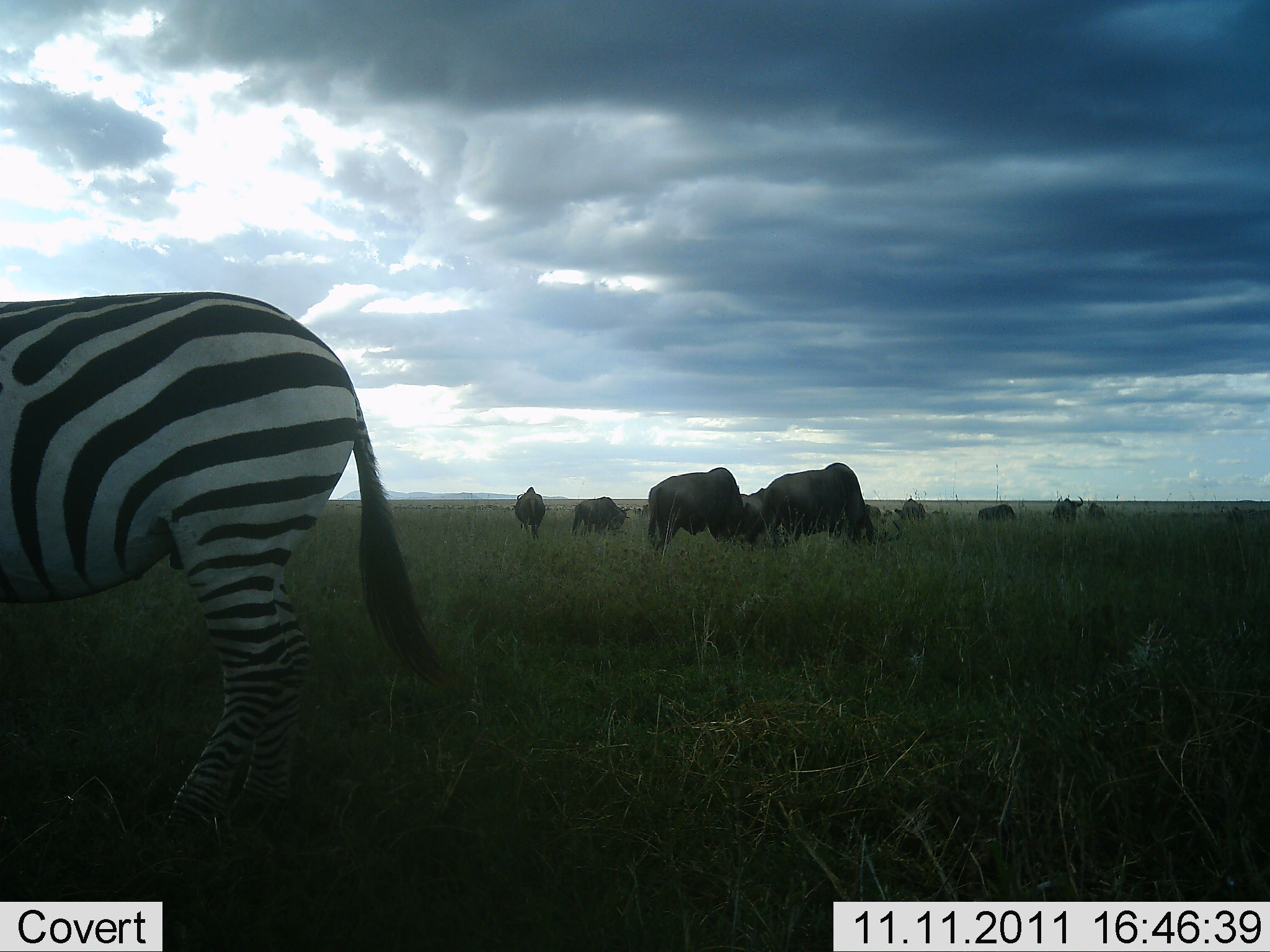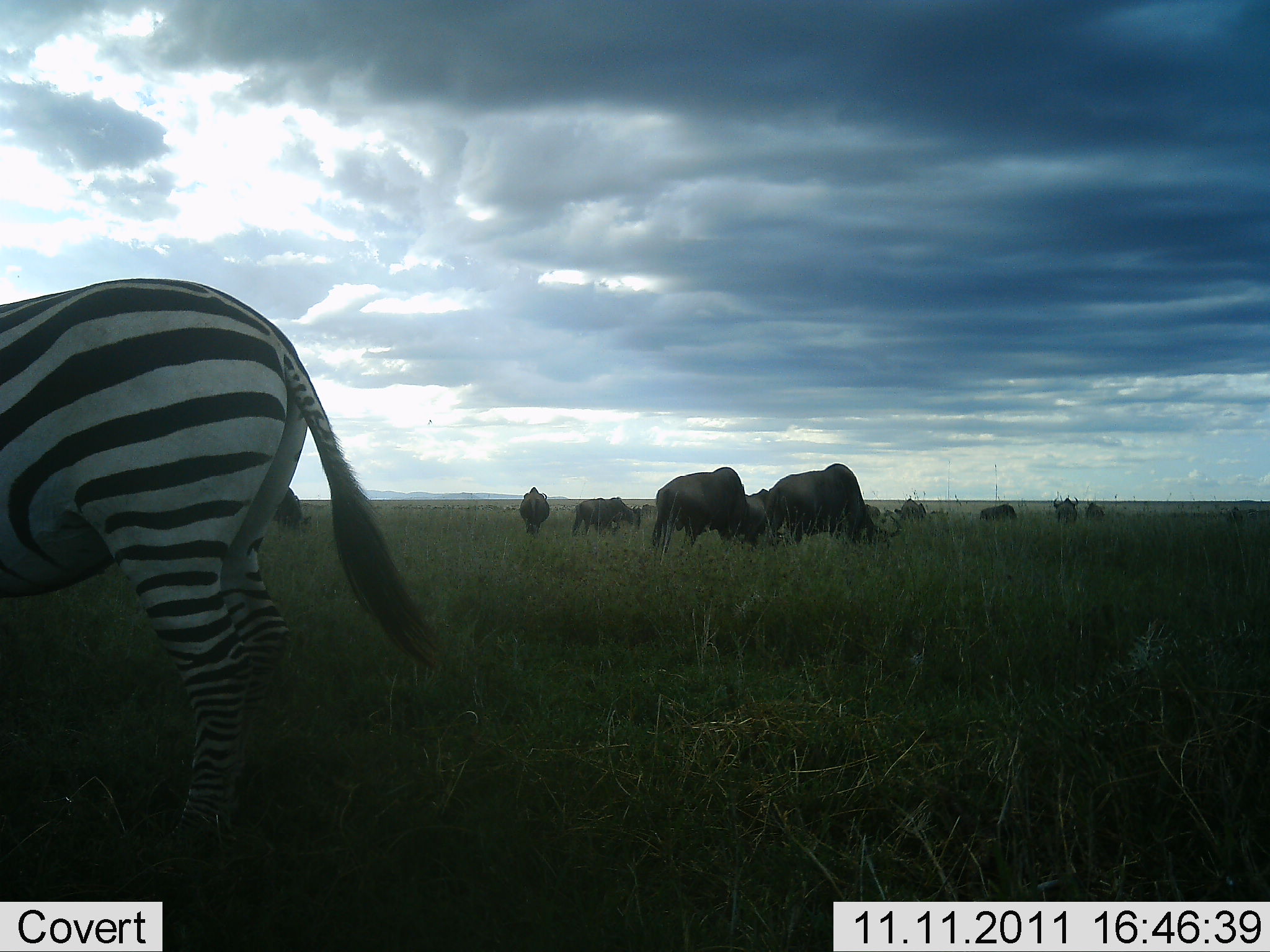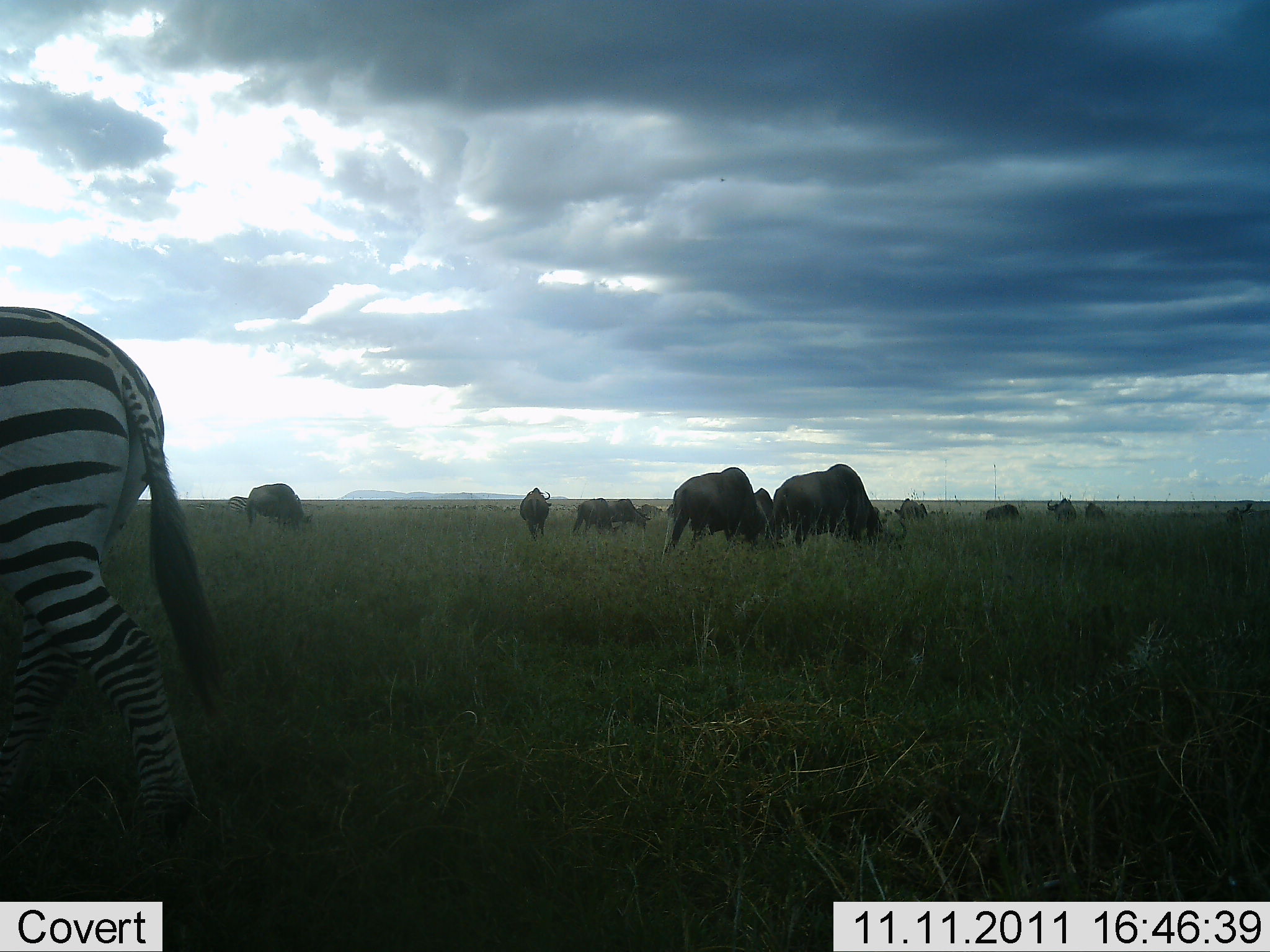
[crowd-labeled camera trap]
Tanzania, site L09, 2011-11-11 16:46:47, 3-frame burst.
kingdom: Animalia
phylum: Chordata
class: Mammalia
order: Artiodactyla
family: Bovidae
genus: Connochaetes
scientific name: Connochaetes taurinus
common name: blue wildebeest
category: wildebeest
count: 11-50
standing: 55%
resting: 0%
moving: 18%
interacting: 0%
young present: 0%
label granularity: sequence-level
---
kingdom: Animalia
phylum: Chordata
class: Mammalia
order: Perissodactyla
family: Equidae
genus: Equus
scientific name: Equus quagga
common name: plains zebra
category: zebra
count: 1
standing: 27%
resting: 0%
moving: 80%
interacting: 0%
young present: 0%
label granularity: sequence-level